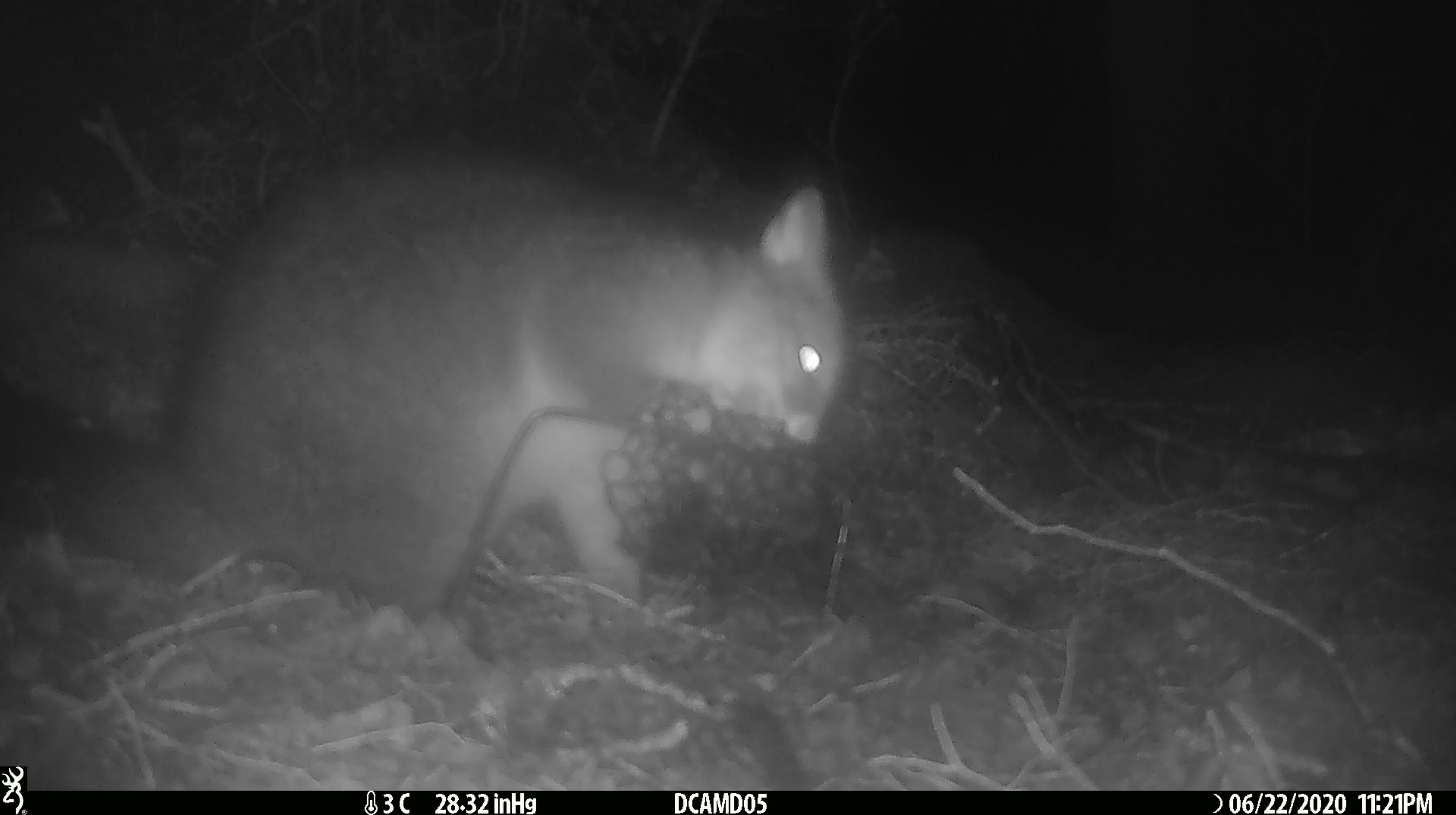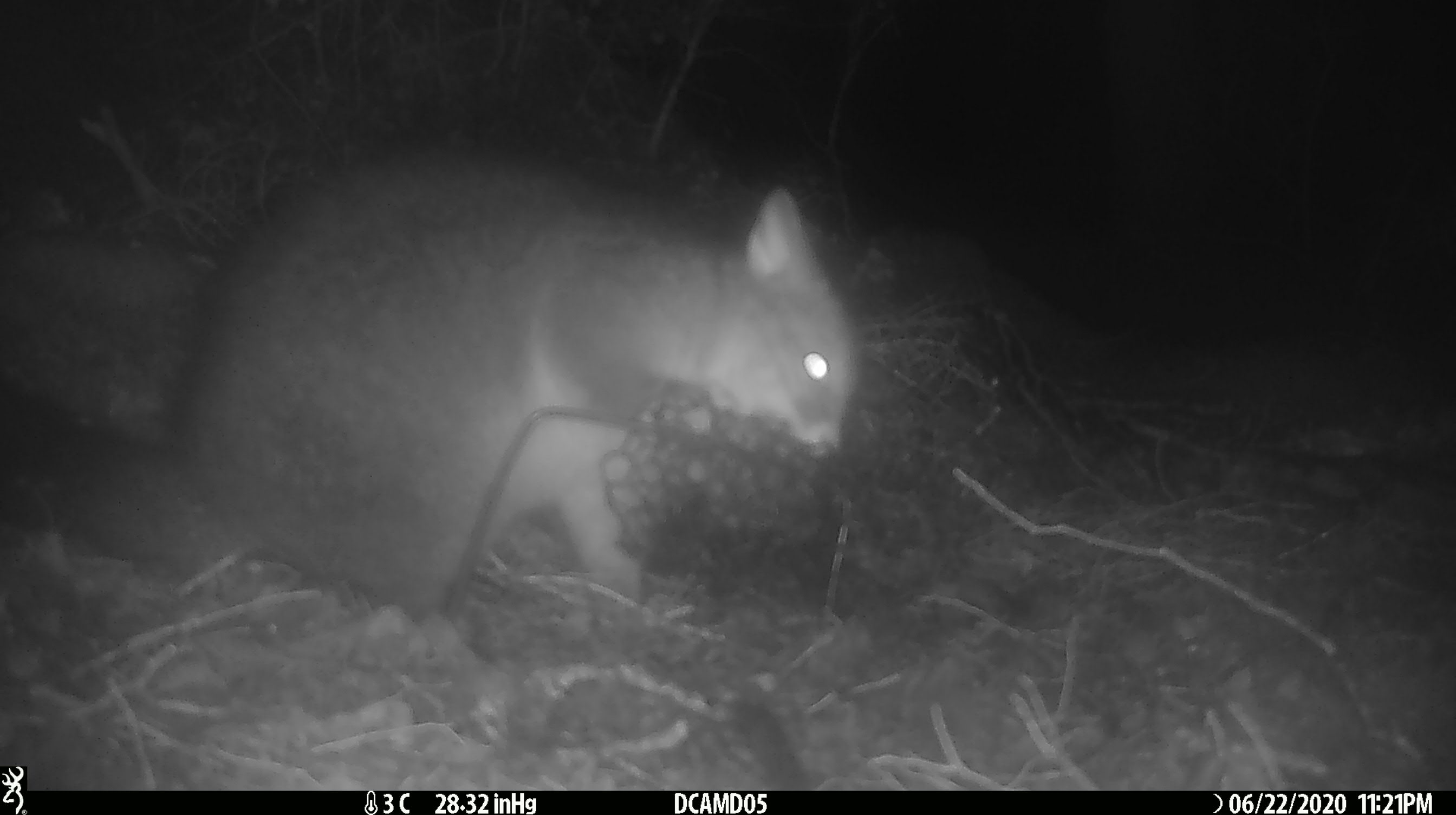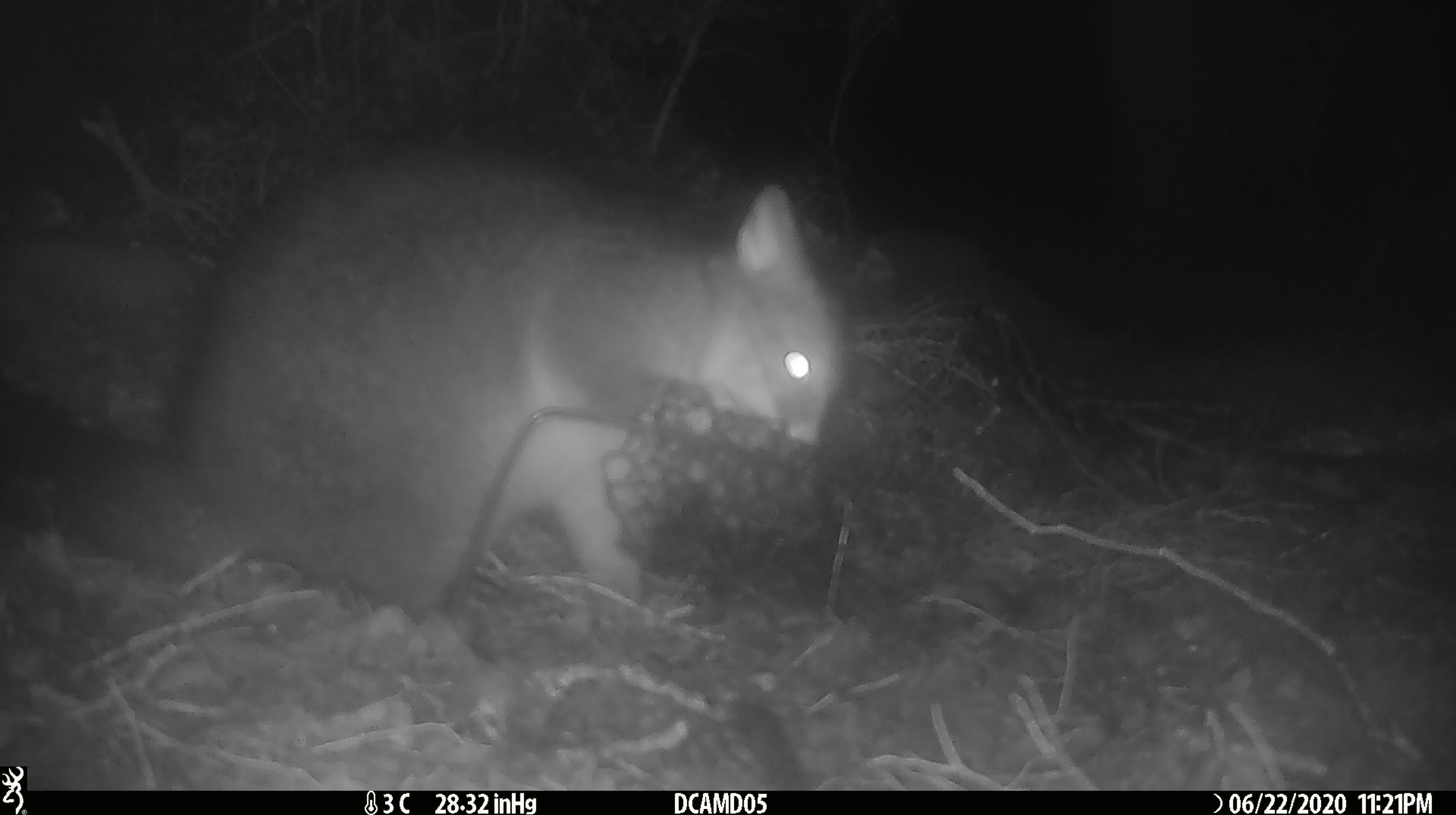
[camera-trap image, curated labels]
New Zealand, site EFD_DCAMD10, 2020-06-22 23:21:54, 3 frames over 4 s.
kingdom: Animalia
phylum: Chordata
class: Mammalia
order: Diprotodontia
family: Phalangeridae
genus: Trichosurus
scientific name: Trichosurus vulpecula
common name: common brushtail possum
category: possum